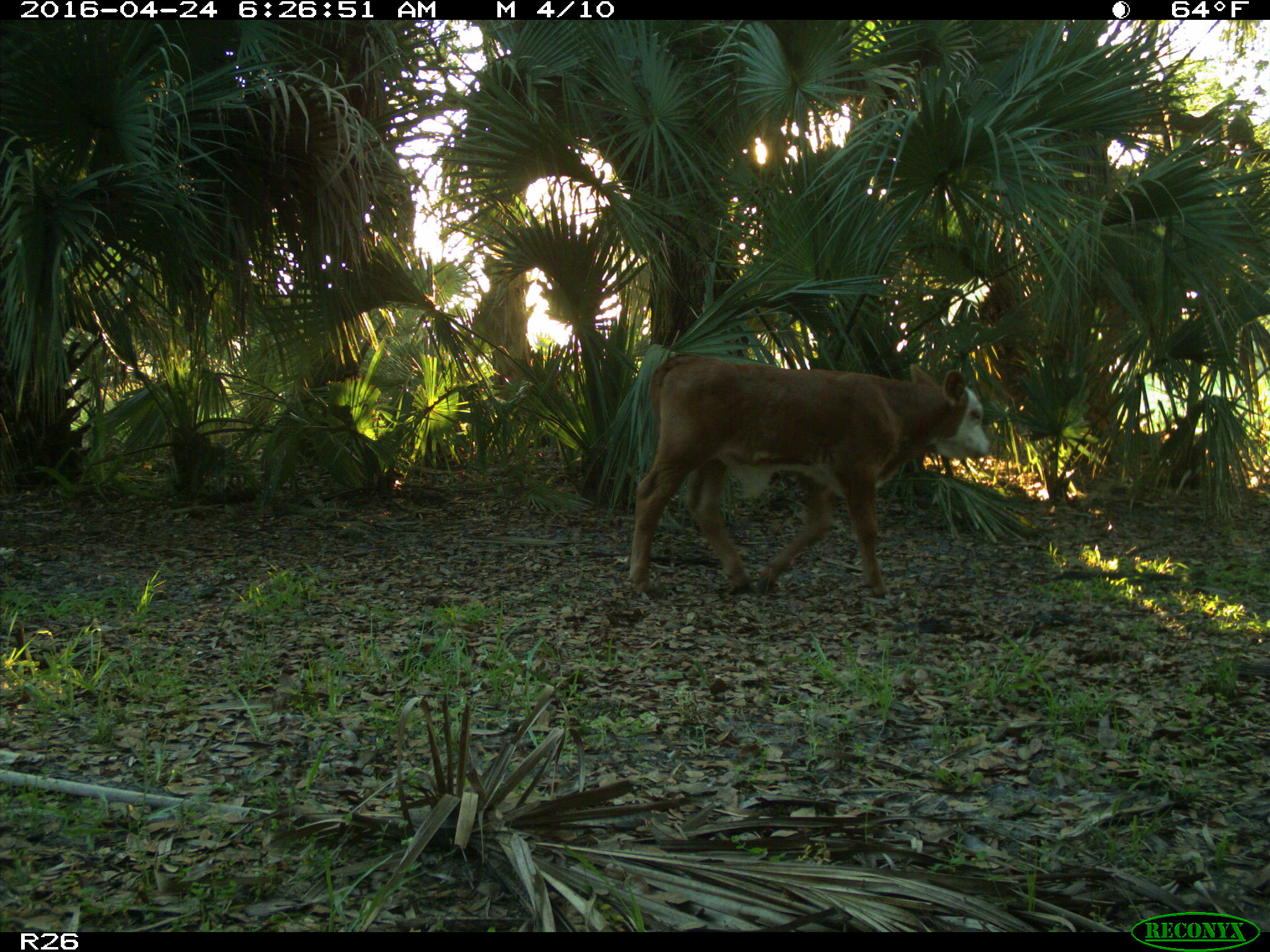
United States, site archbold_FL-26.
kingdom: Animalia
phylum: Chordata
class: Mammalia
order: Artiodactyla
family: Bovidae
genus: Bos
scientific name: Bos taurus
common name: domestic cow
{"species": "Bos taurus (domestic cow)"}